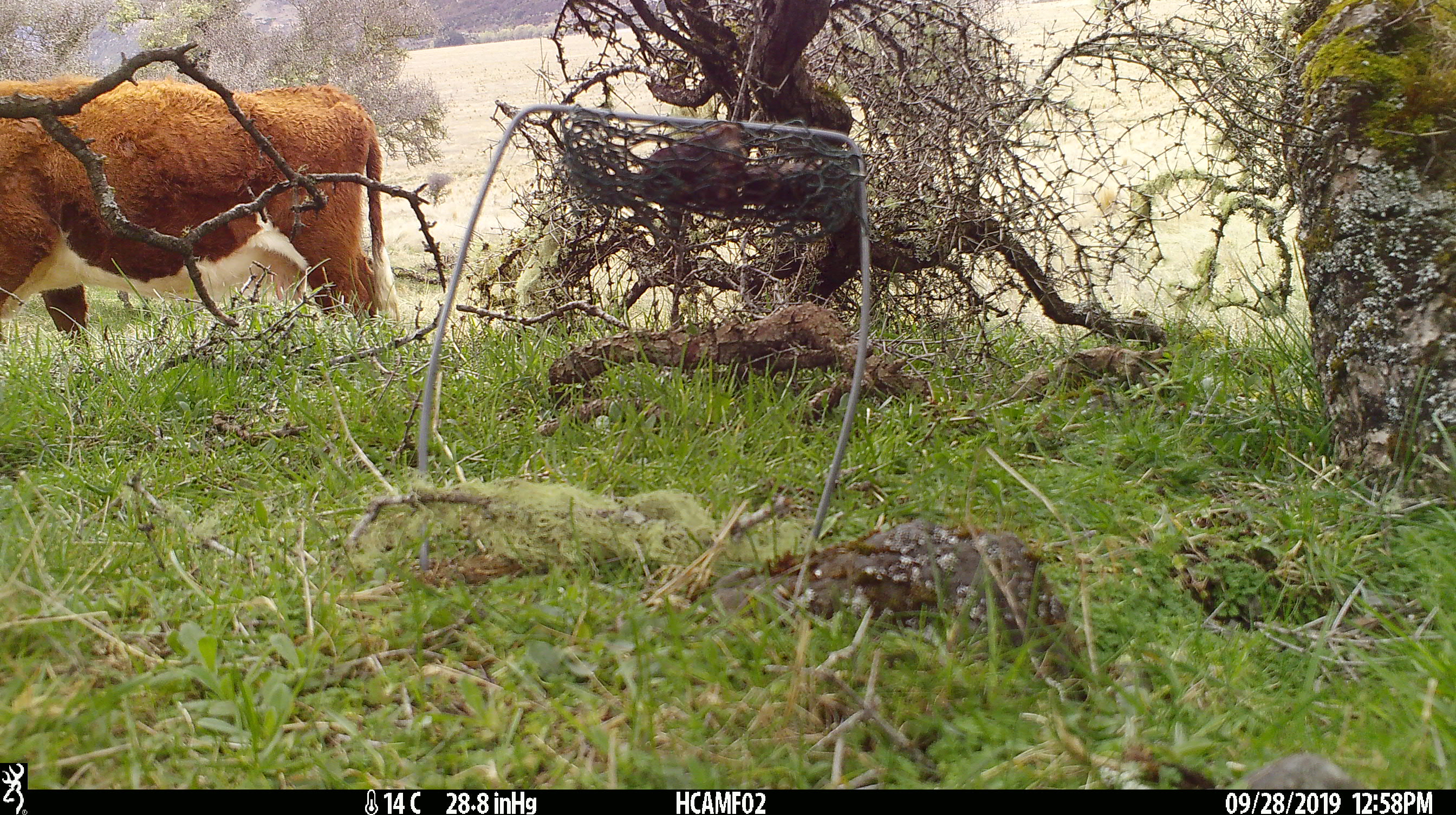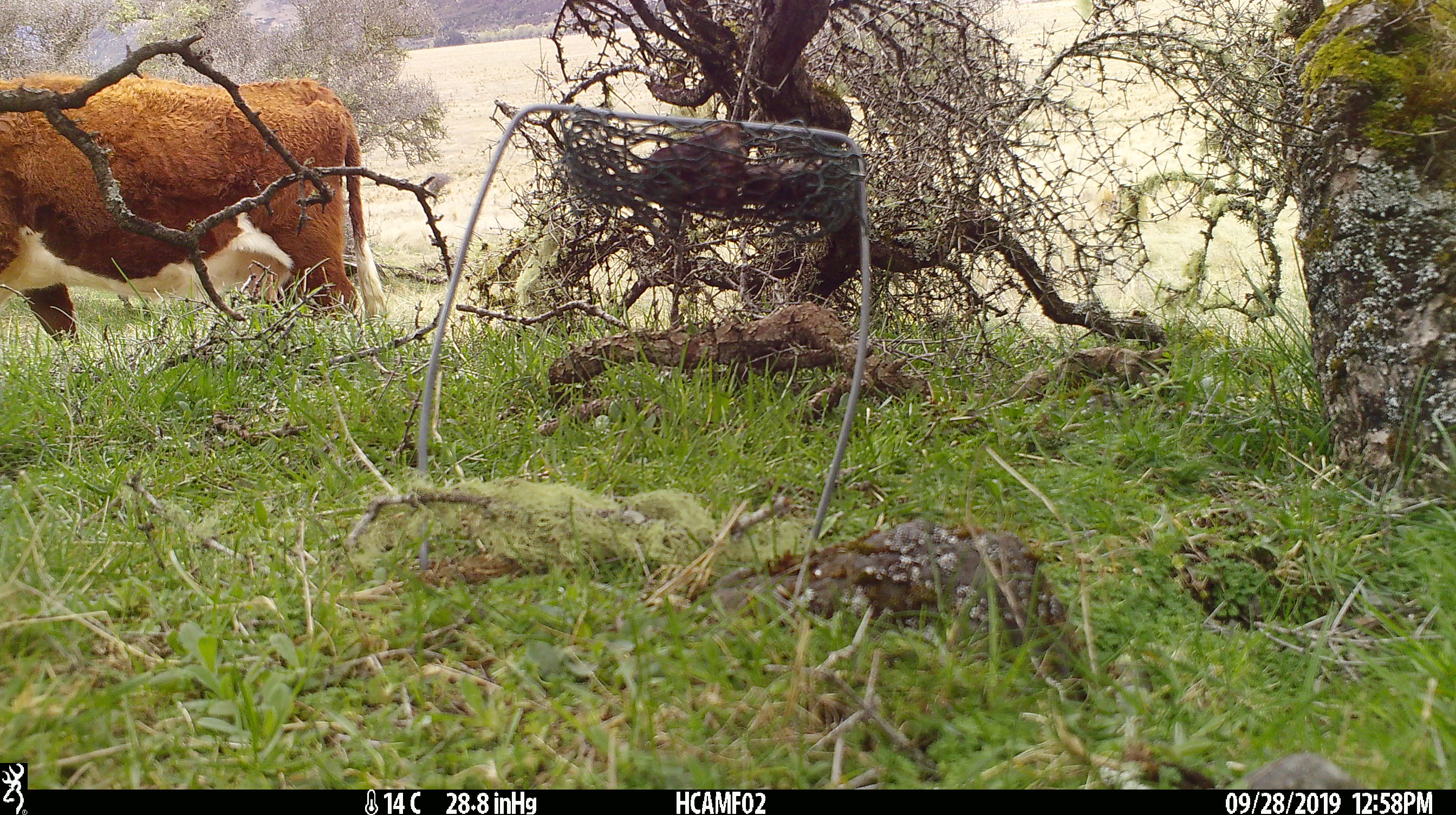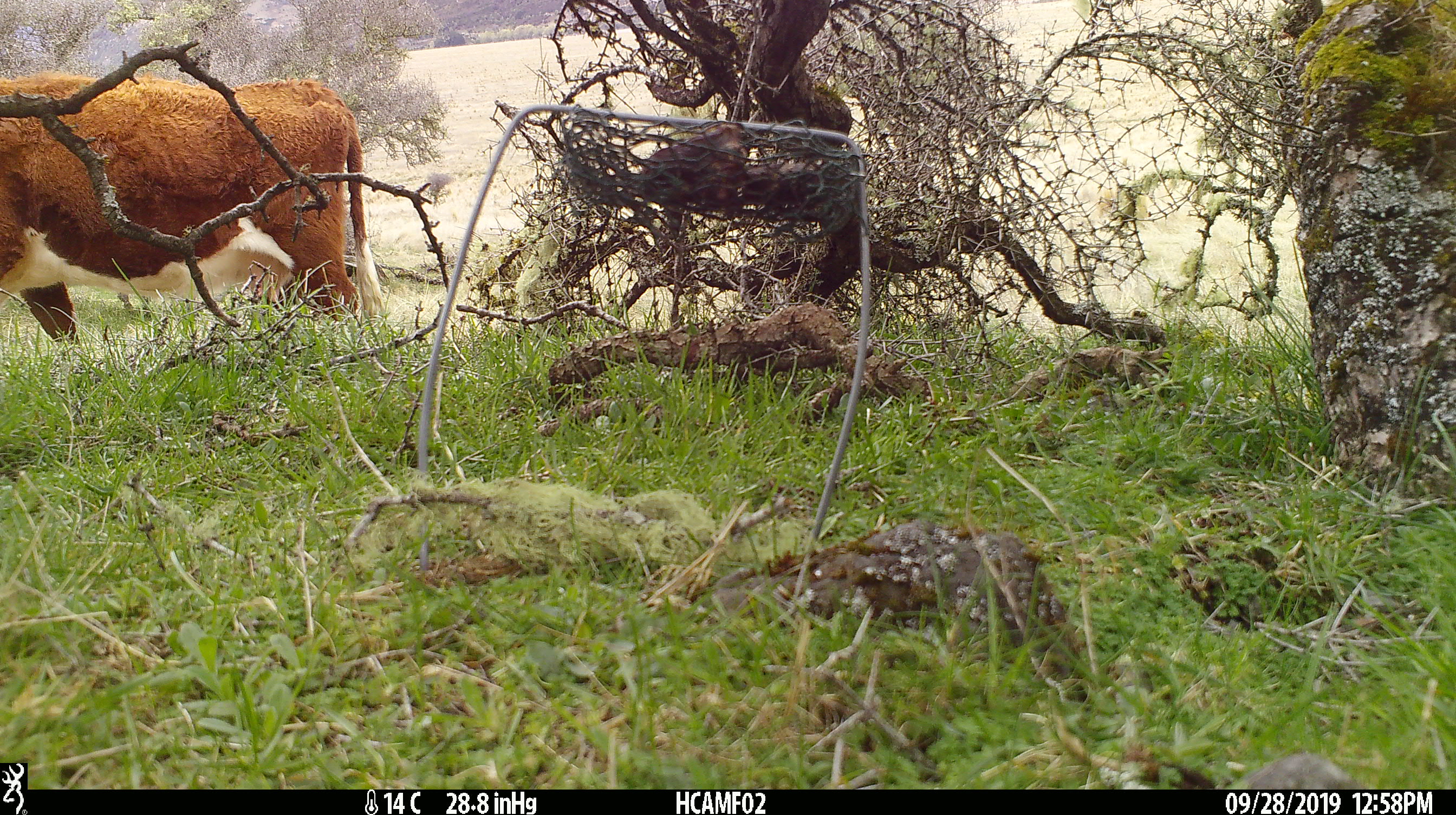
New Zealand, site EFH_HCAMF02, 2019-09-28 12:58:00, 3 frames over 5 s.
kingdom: Animalia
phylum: Chordata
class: Mammalia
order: Artiodactyla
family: Bovidae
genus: Bos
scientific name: Bos taurus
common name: domestic cow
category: cow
Cow (domestic cow) (Bos taurus).